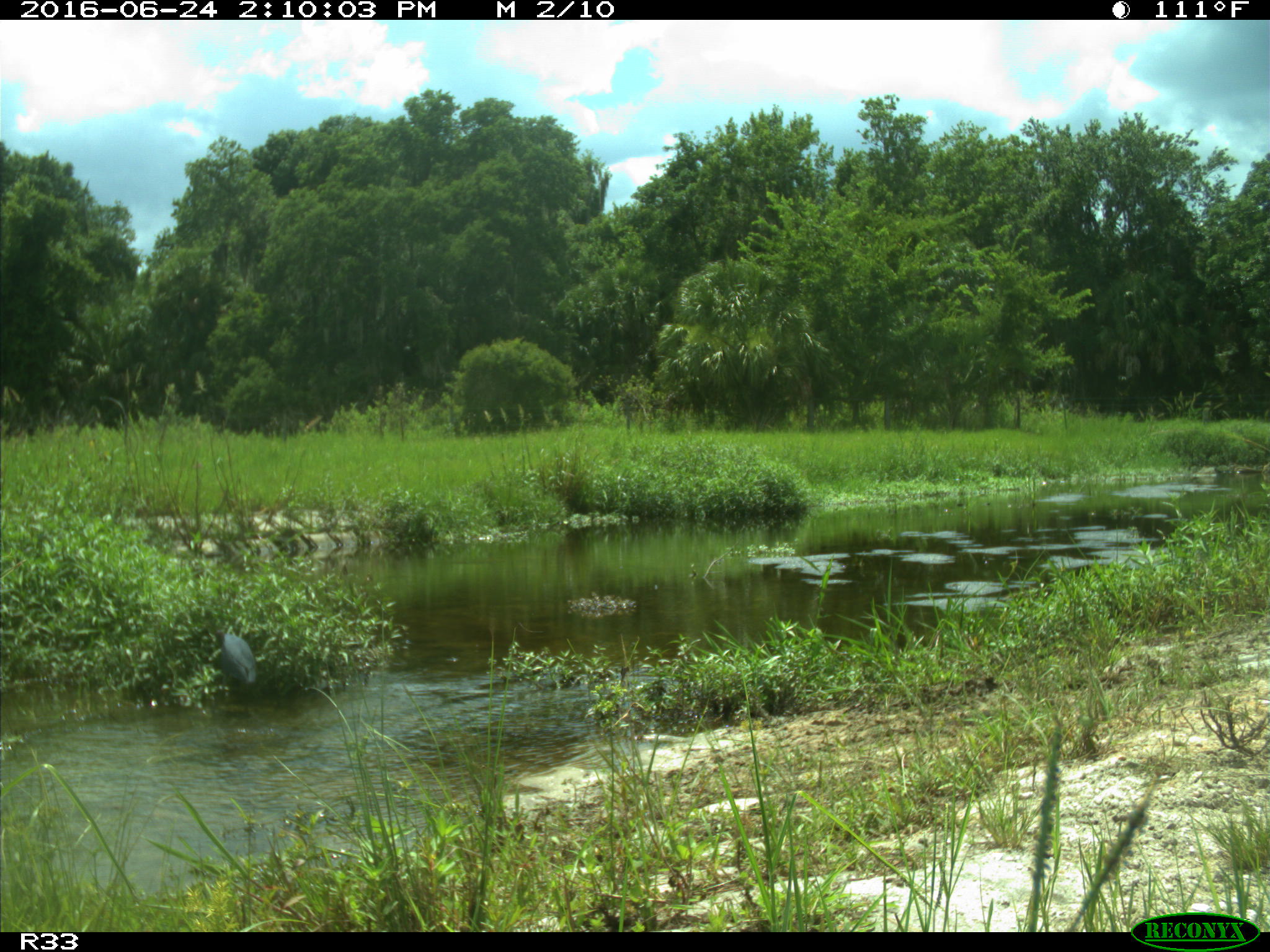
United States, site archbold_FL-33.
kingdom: Animalia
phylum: Chordata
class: Aves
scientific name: Aves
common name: birds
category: unidentified bird